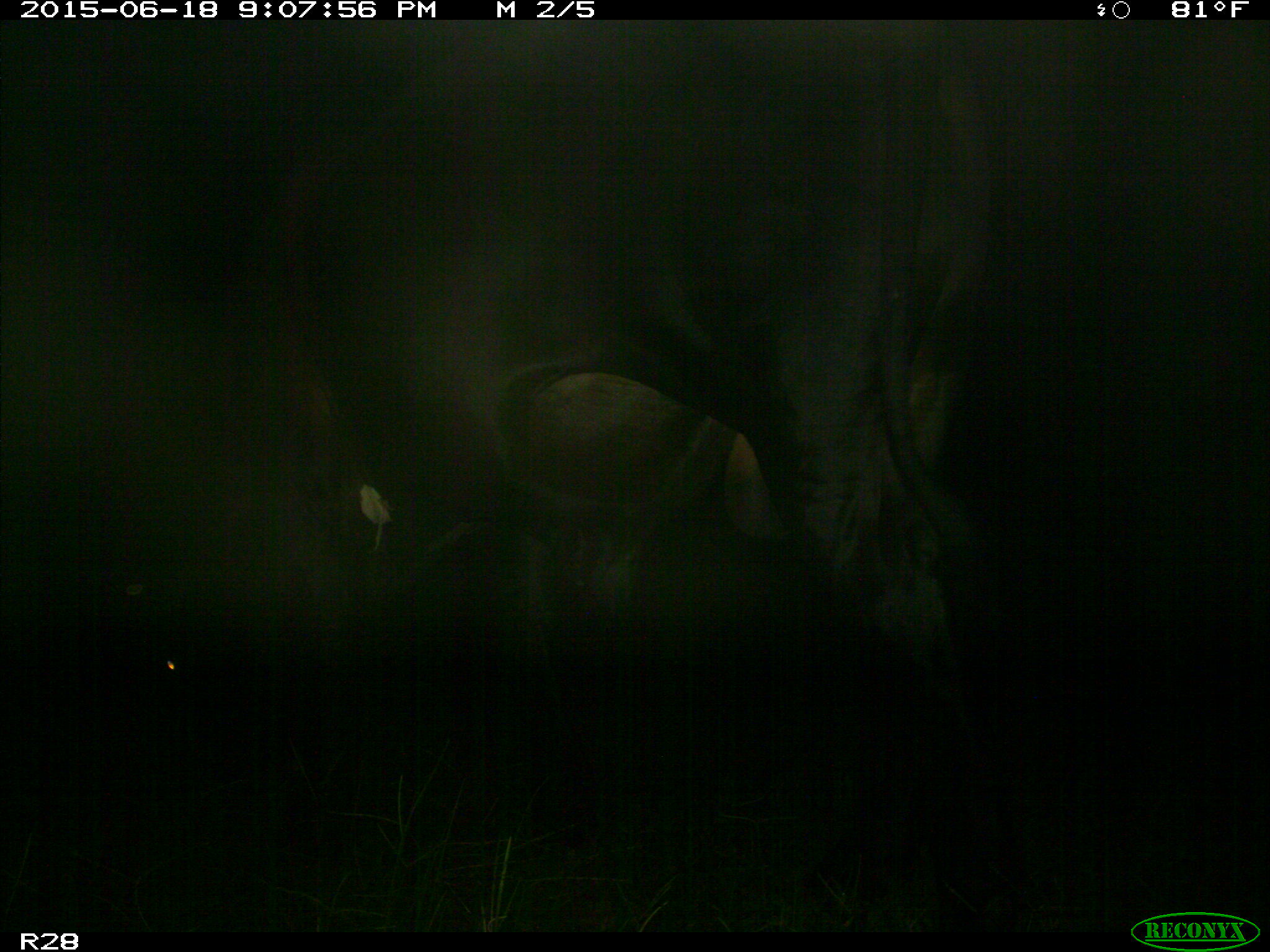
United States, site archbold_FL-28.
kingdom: Animalia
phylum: Chordata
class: Mammalia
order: Artiodactyla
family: Bovidae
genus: Bos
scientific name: Bos taurus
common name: domestic cow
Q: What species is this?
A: Bos taurus (domestic cow).